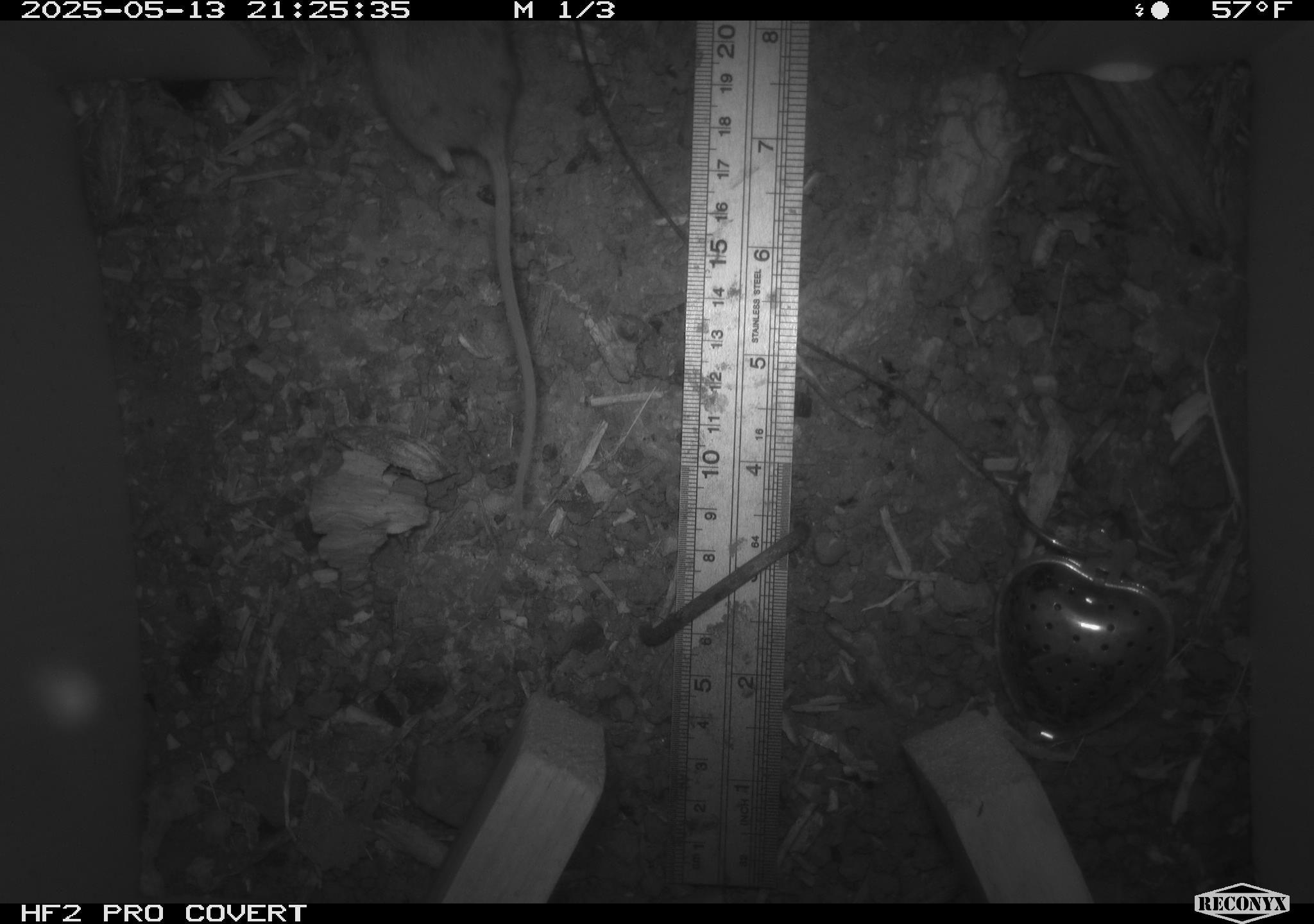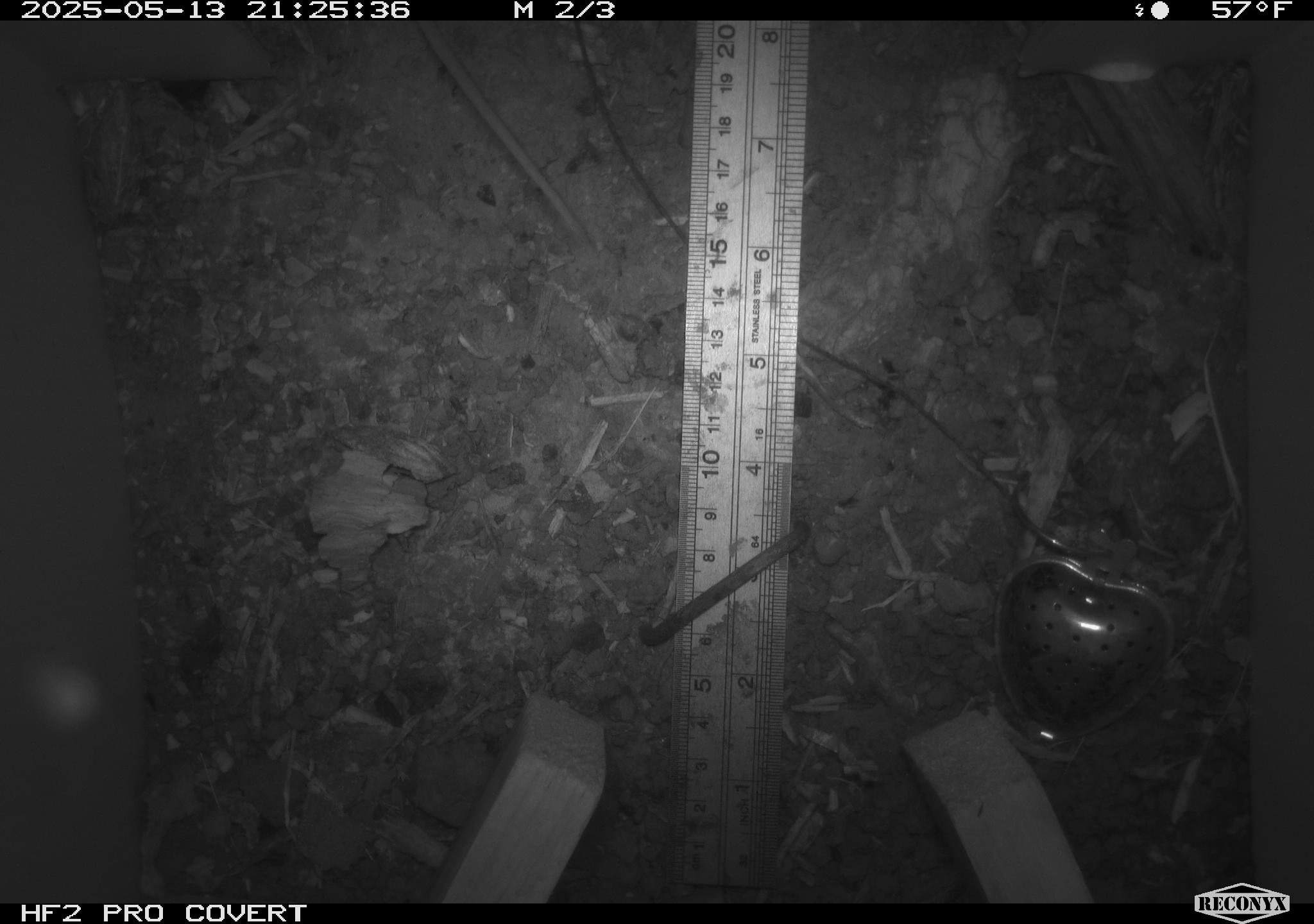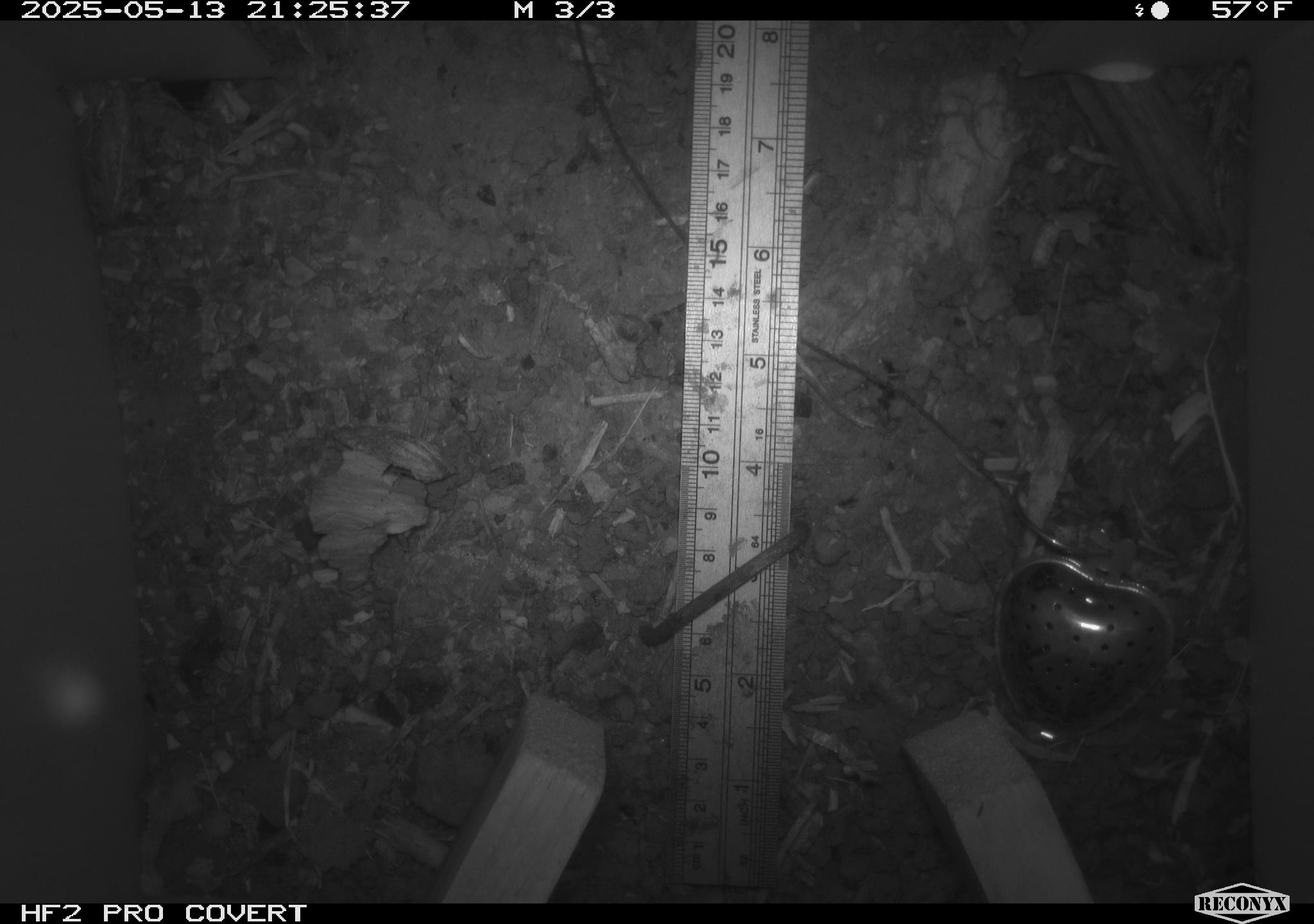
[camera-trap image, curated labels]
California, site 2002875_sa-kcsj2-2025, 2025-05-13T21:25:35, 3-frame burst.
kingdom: Animalia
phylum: Chordata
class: Mammalia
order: Rodentia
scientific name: Rodentia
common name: rodent